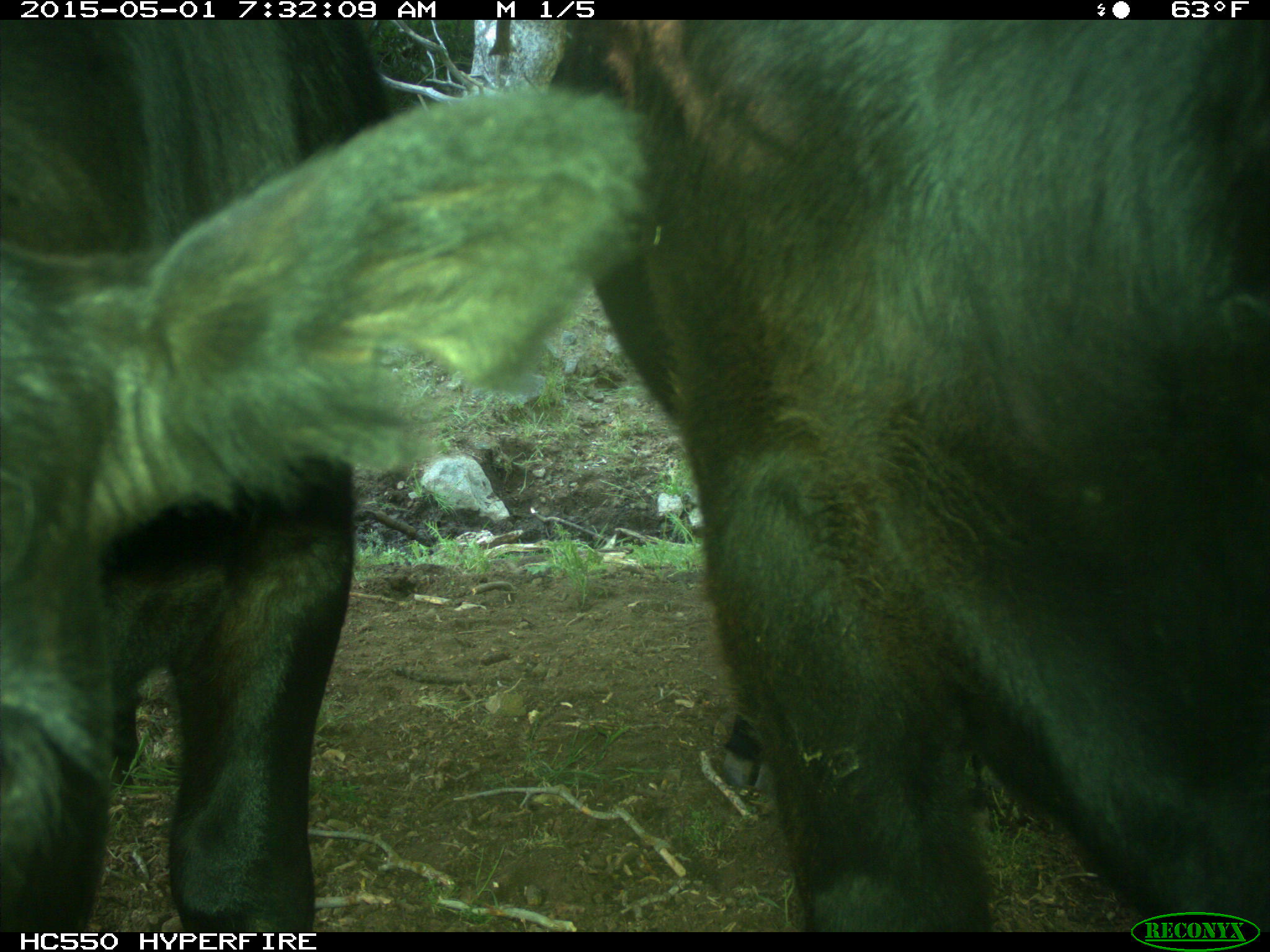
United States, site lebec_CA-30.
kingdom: Animalia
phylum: Chordata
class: Mammalia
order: Artiodactyla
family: Bovidae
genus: Bos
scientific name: Bos taurus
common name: domestic cow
Bos taurus (domestic cow).